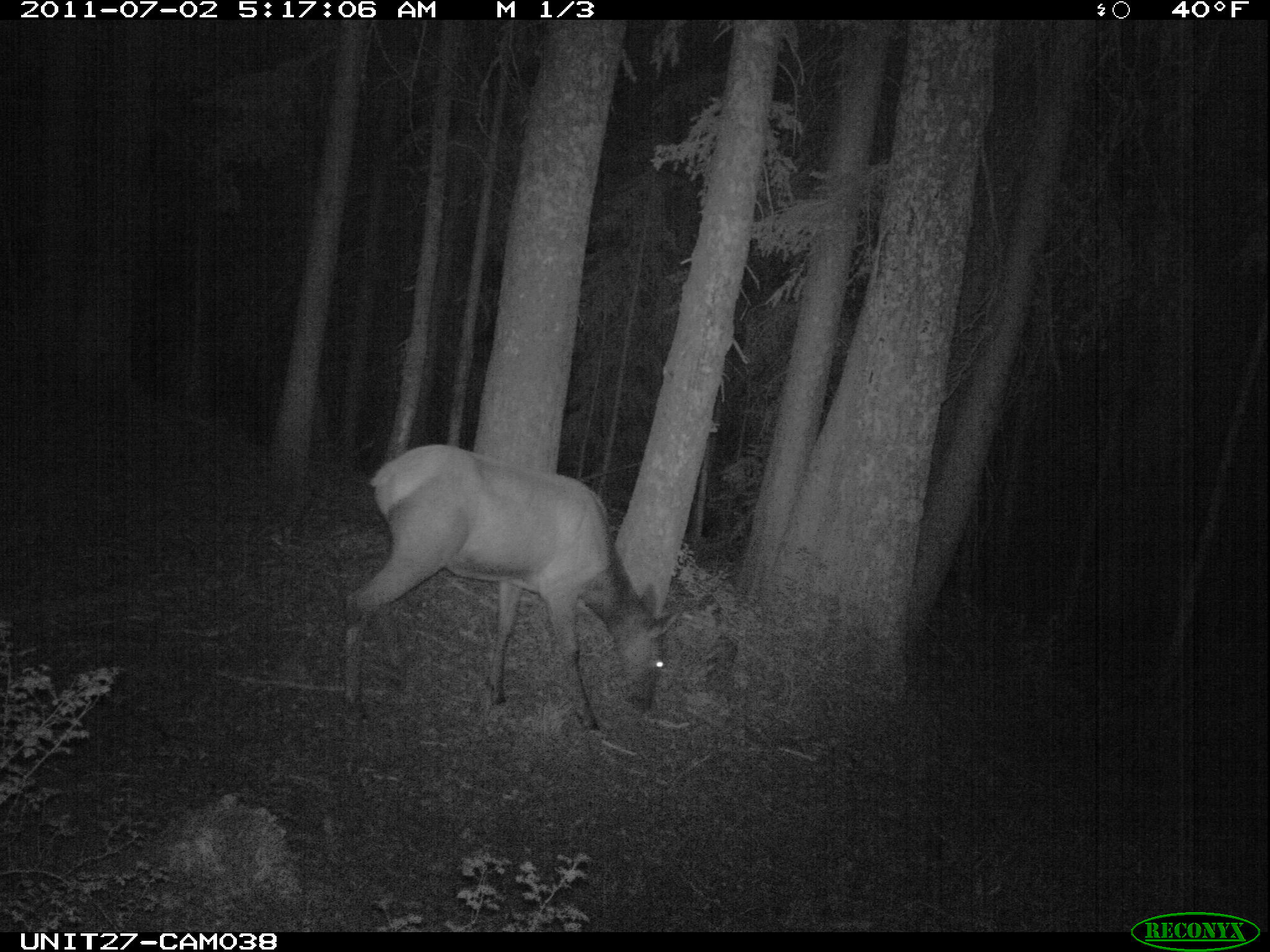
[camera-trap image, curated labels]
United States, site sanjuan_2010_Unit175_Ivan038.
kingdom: Animalia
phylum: Chordata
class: Mammalia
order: Artiodactyla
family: Cervidae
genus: Cervus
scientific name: Cervus elaphus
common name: red deer